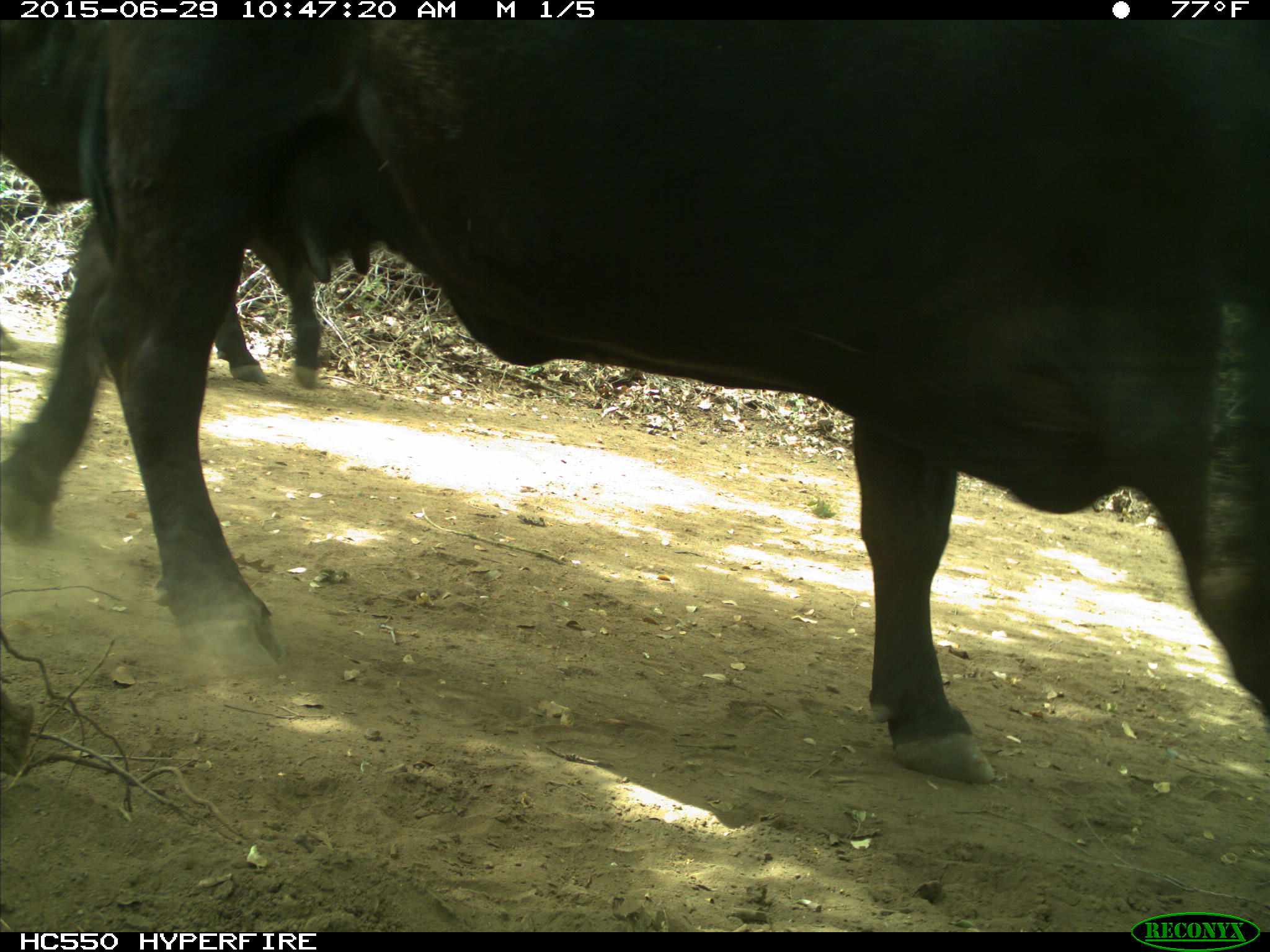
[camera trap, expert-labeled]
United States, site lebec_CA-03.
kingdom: Animalia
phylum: Chordata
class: Mammalia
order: Artiodactyla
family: Bovidae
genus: Bos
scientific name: Bos taurus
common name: domestic cow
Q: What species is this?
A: Bos taurus (domestic cow).